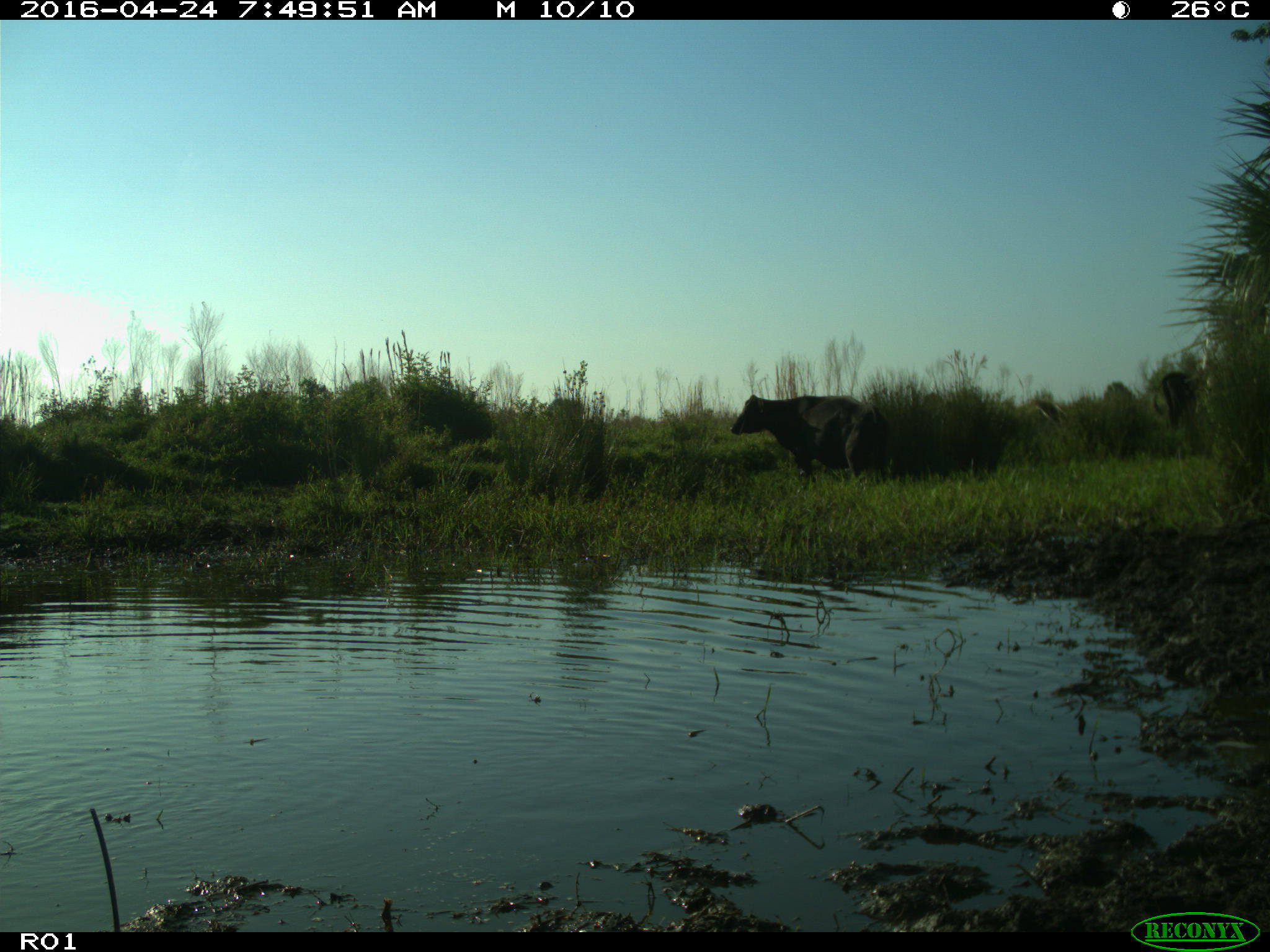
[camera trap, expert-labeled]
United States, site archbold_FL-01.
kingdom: Animalia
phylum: Chordata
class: Mammalia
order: Artiodactyla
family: Bovidae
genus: Bos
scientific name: Bos taurus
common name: domestic cow